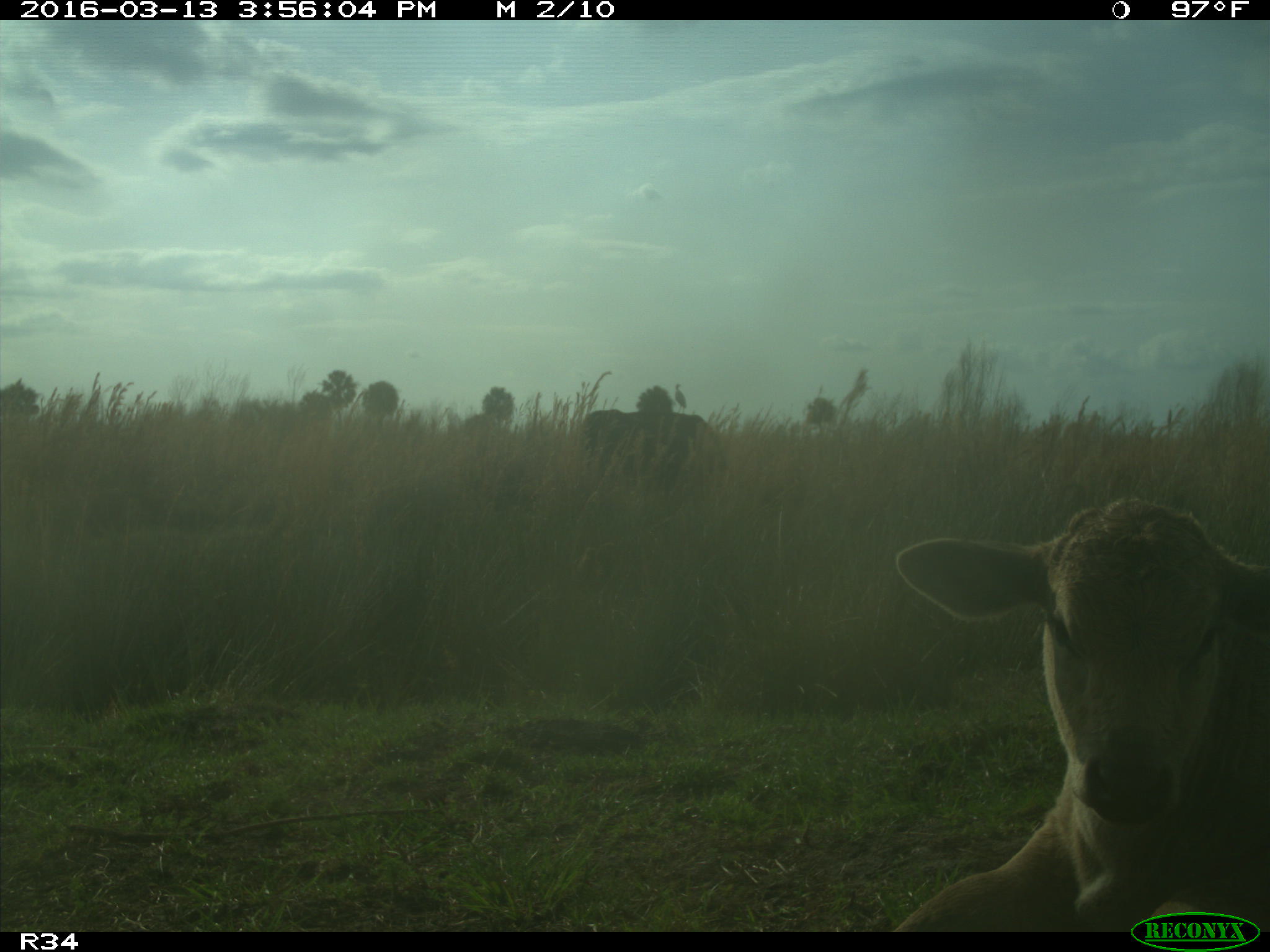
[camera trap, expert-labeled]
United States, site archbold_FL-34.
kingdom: Animalia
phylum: Chordata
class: Mammalia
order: Artiodactyla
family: Bovidae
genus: Bos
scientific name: Bos taurus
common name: domestic cow